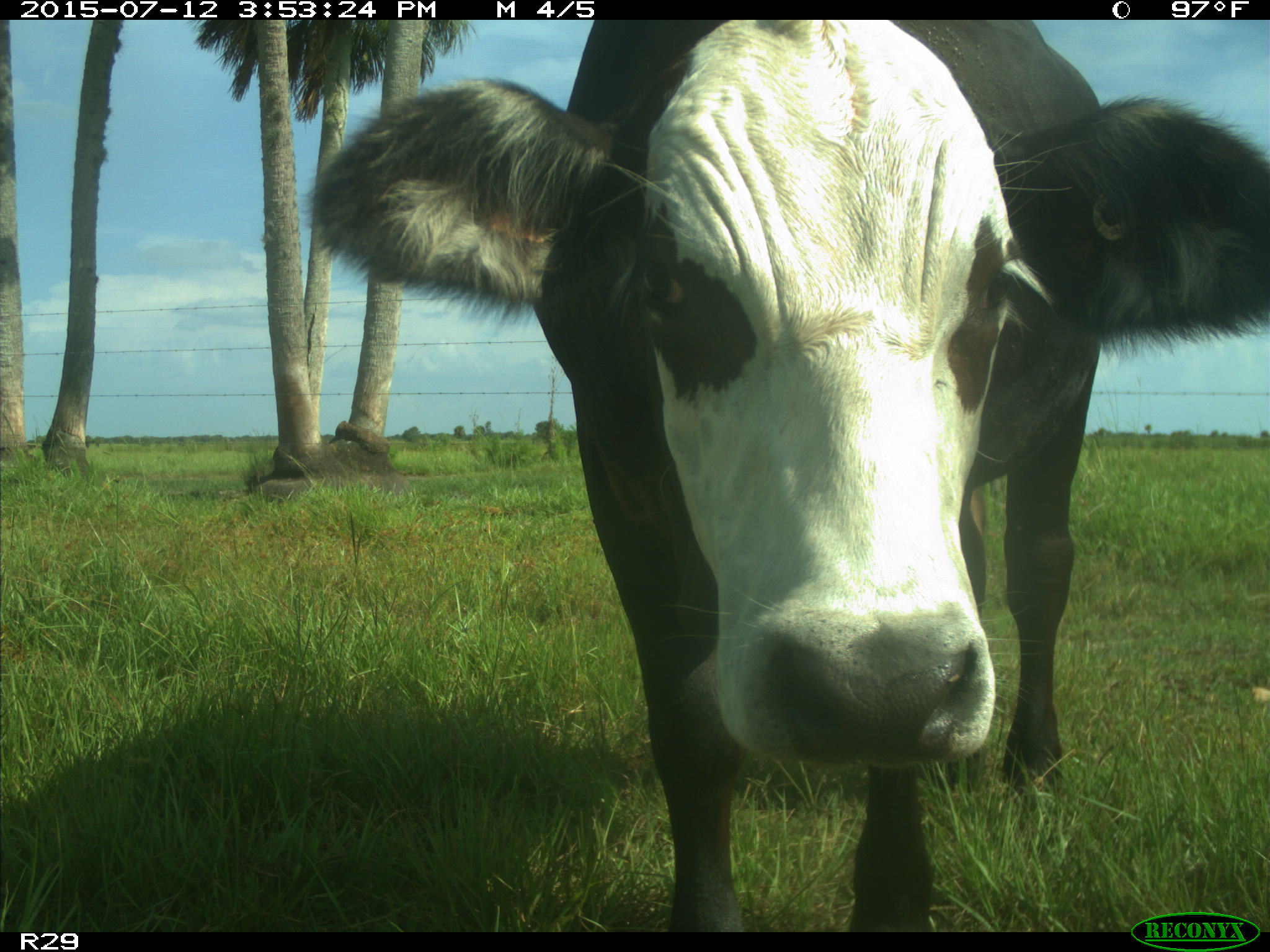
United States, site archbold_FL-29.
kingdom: Animalia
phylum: Chordata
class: Mammalia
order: Artiodactyla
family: Bovidae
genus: Bos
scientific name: Bos taurus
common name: domestic cow